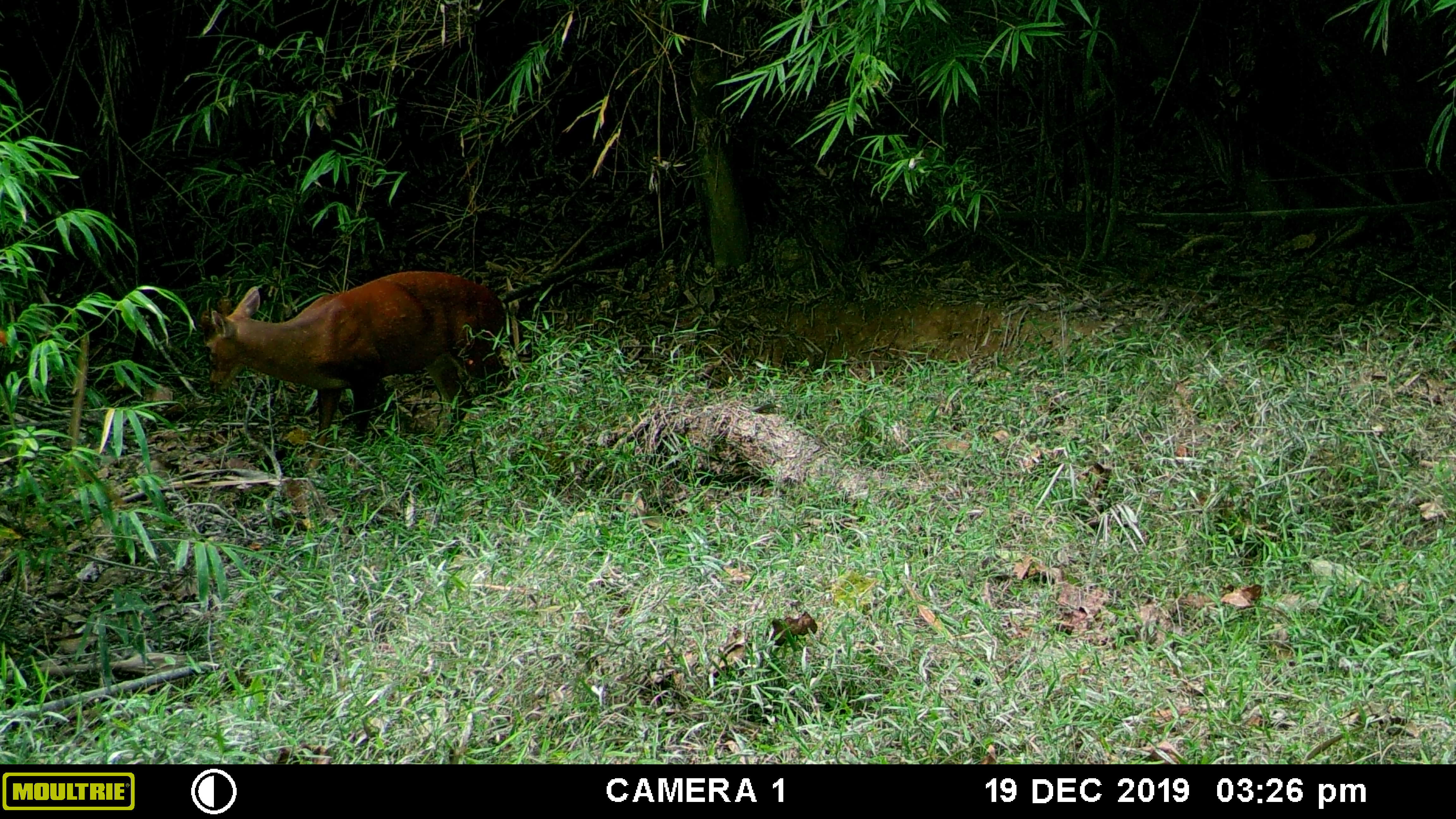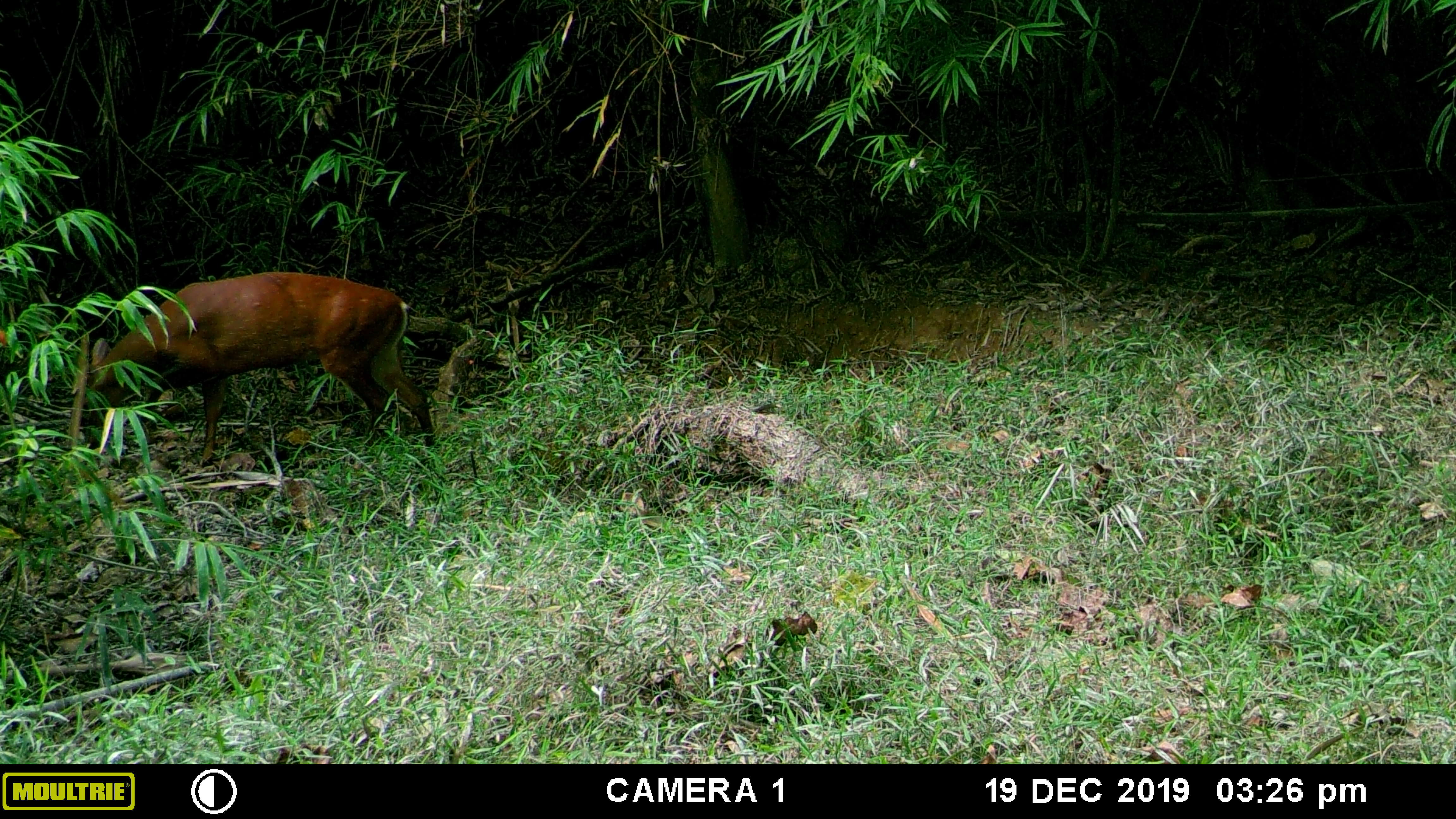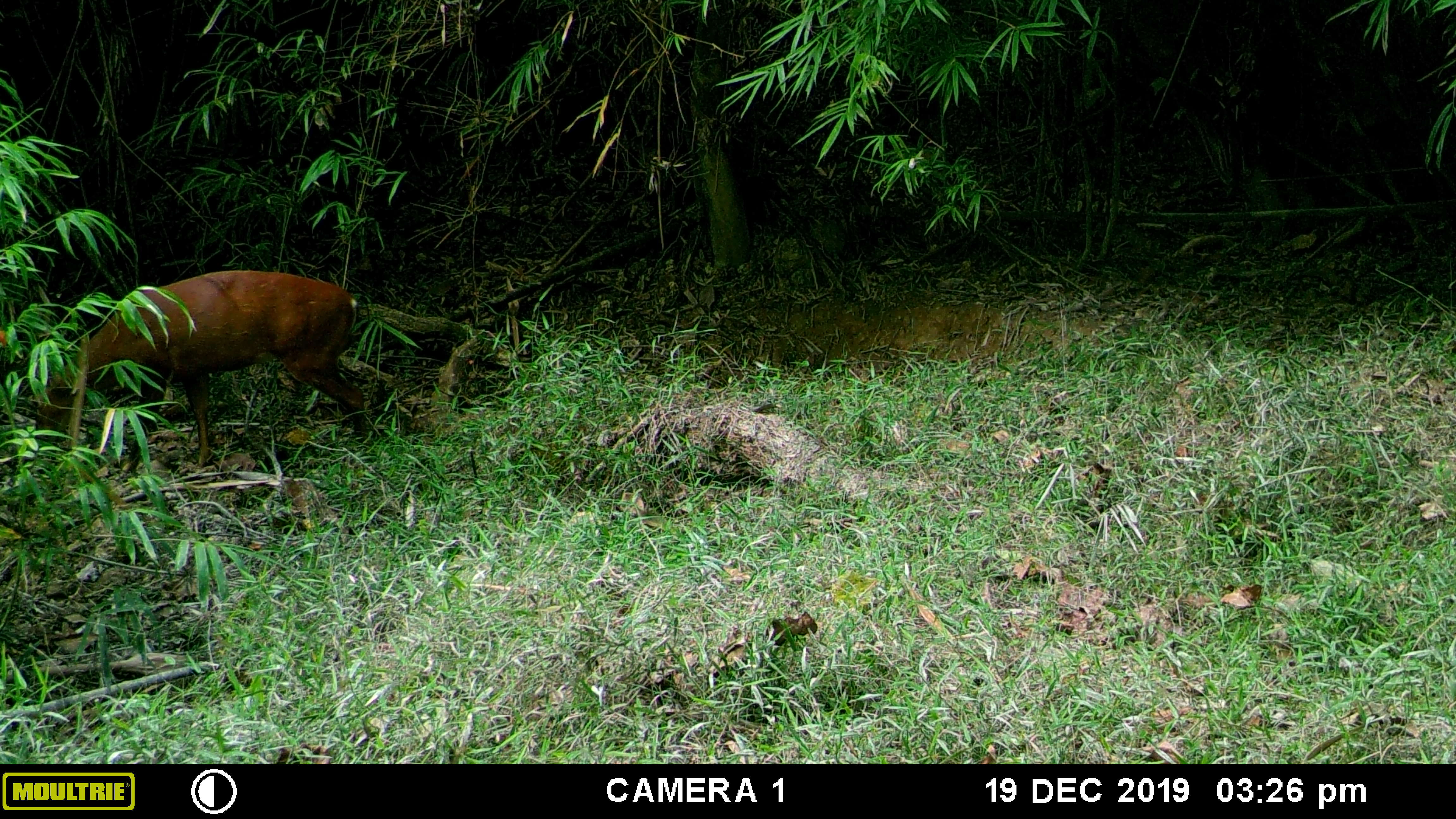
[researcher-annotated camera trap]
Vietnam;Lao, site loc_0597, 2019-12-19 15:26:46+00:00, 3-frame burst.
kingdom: Animalia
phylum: Chordata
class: Mammalia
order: Artiodactyla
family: Cervidae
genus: Muntiacus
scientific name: Muntiacus muntjak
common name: red muntjac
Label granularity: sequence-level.